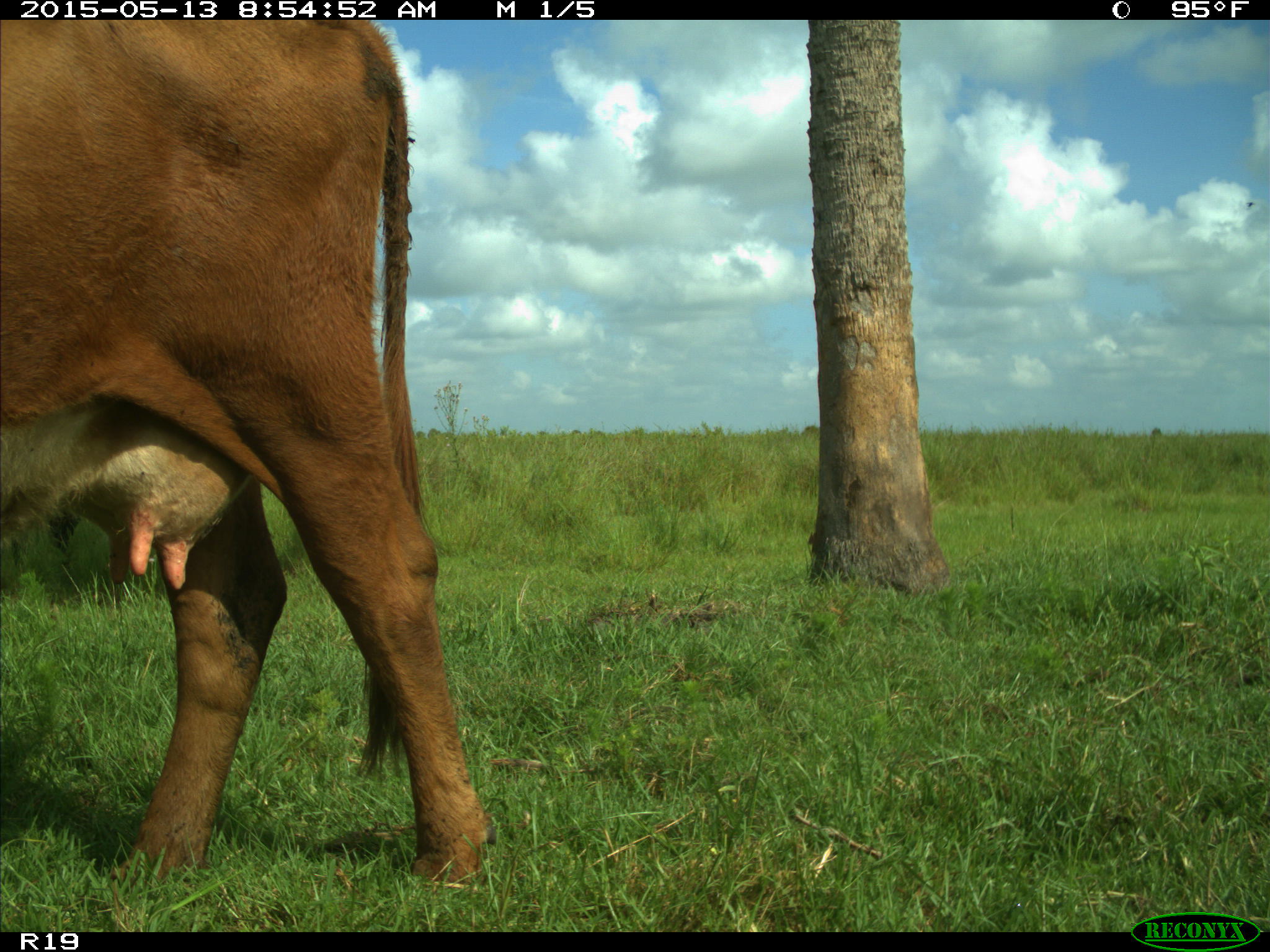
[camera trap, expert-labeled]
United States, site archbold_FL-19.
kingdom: Animalia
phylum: Chordata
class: Mammalia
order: Artiodactyla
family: Bovidae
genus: Bos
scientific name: Bos taurus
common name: domestic cow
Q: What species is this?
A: Bos taurus (domestic cow).